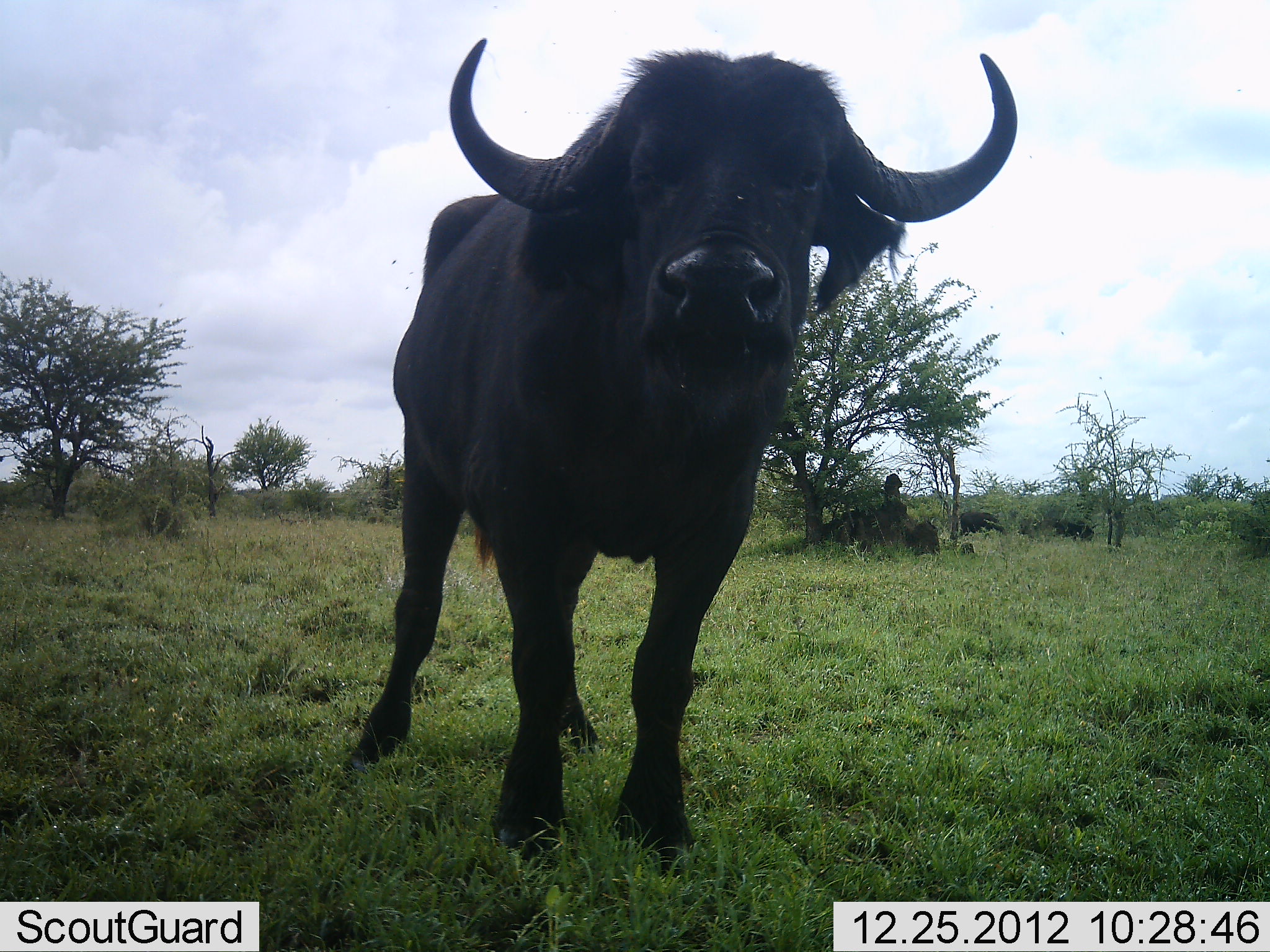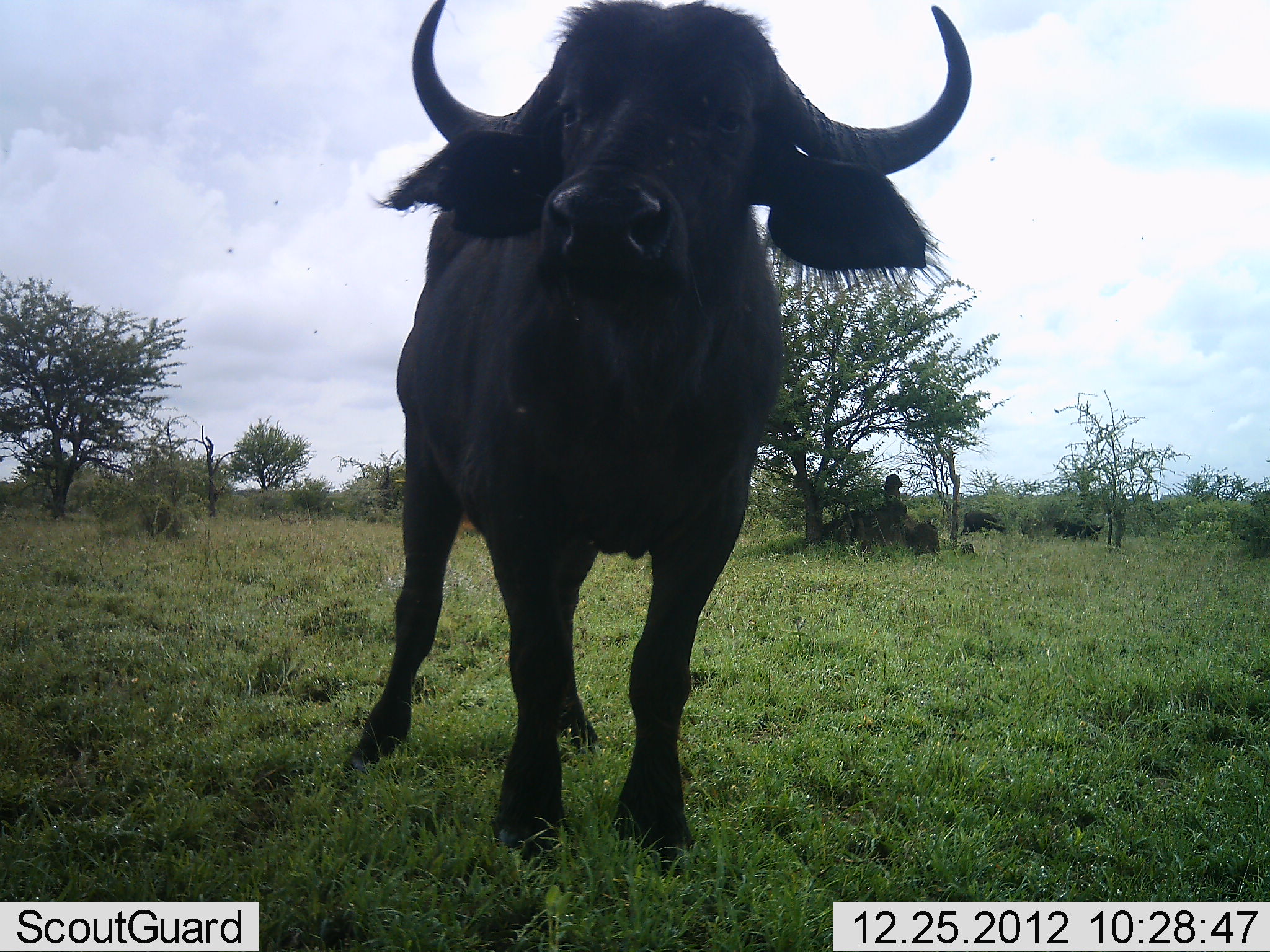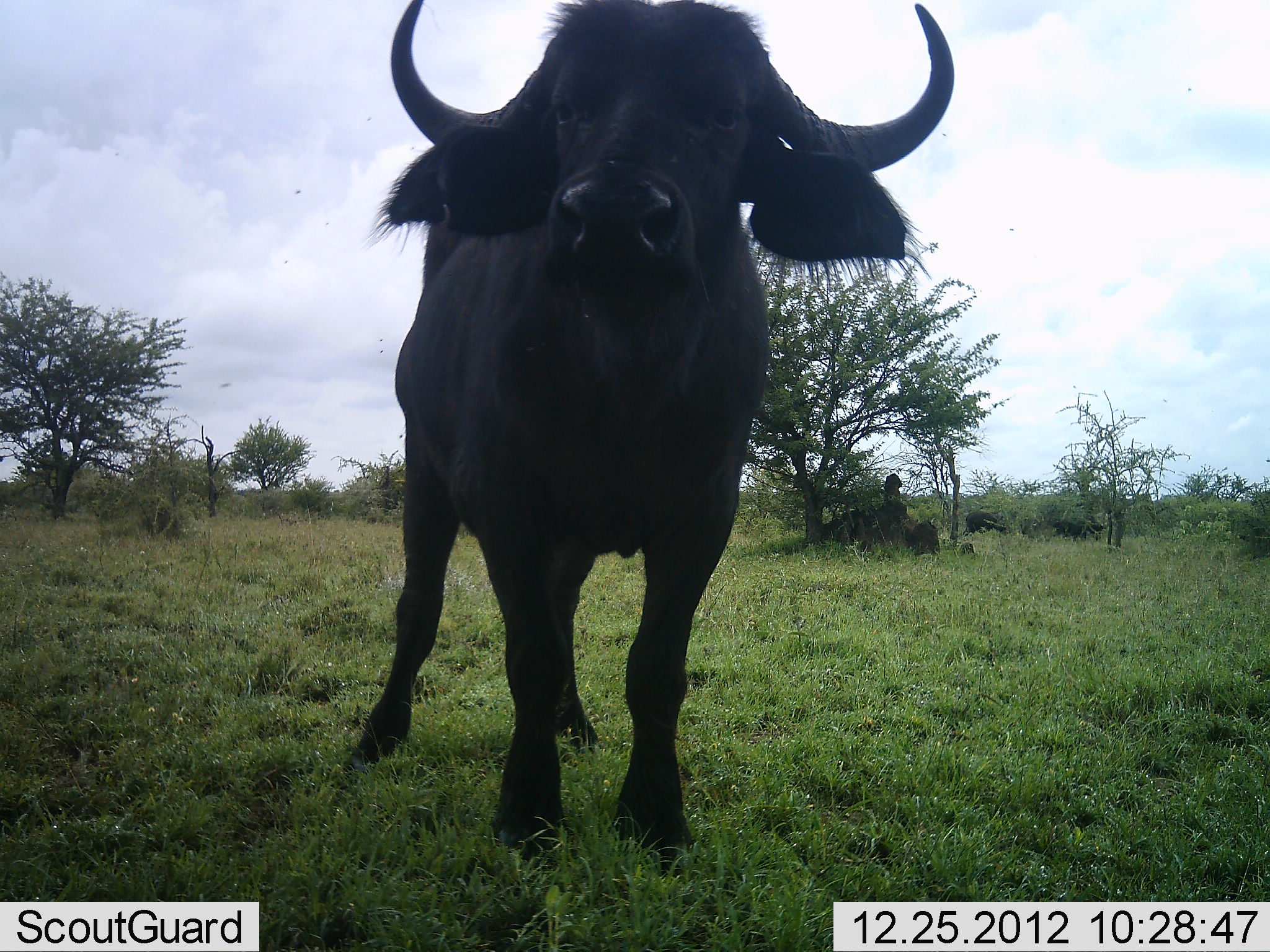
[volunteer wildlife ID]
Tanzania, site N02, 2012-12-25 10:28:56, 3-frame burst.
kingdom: Animalia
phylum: Chordata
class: Mammalia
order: Artiodactyla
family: Bovidae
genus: Syncerus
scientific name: Syncerus caffer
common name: cape buffalo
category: buffalo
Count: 3.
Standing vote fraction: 100%.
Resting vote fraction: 0%.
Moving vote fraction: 47%.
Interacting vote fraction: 7%.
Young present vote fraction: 0%.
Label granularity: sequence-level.